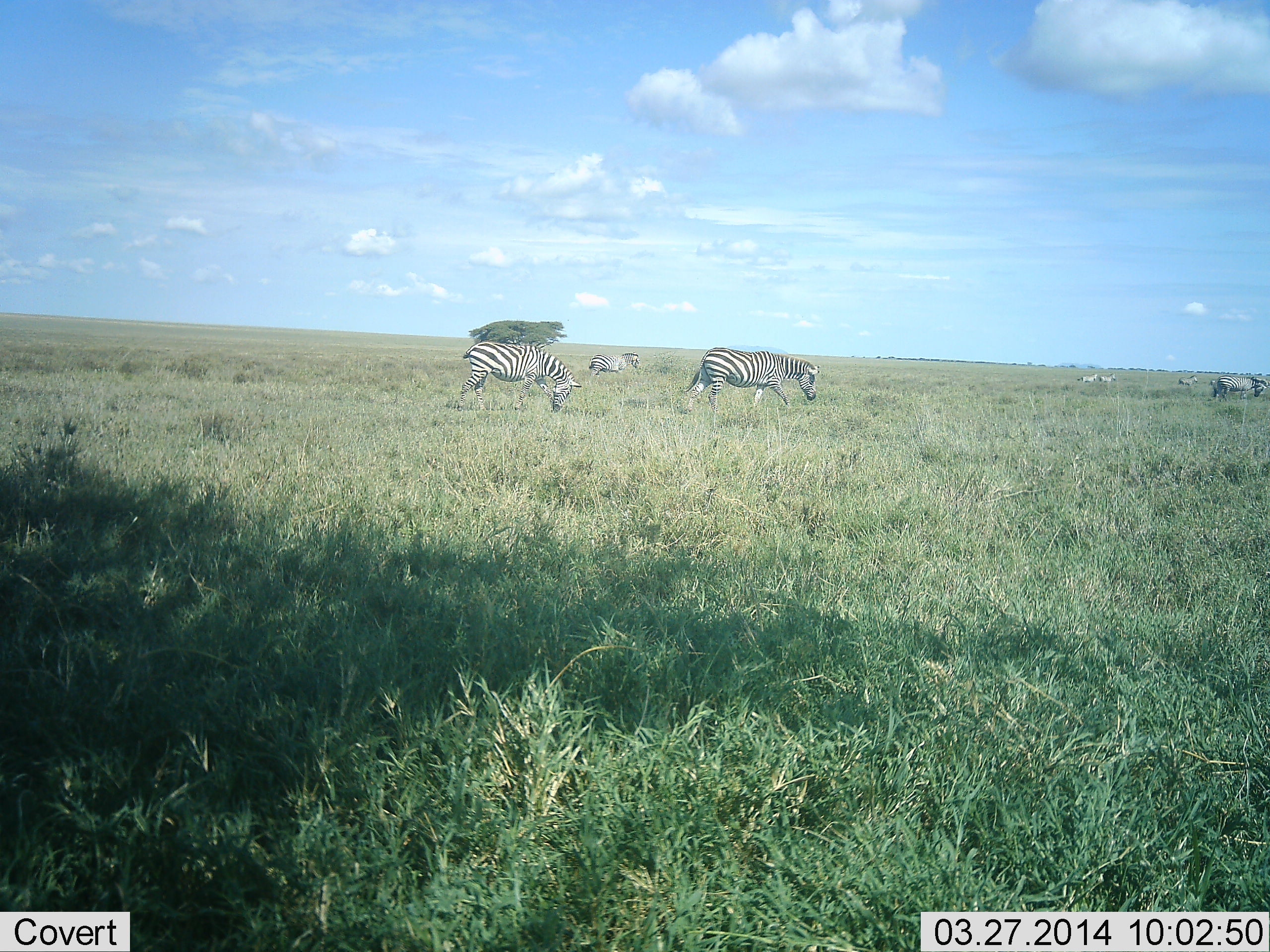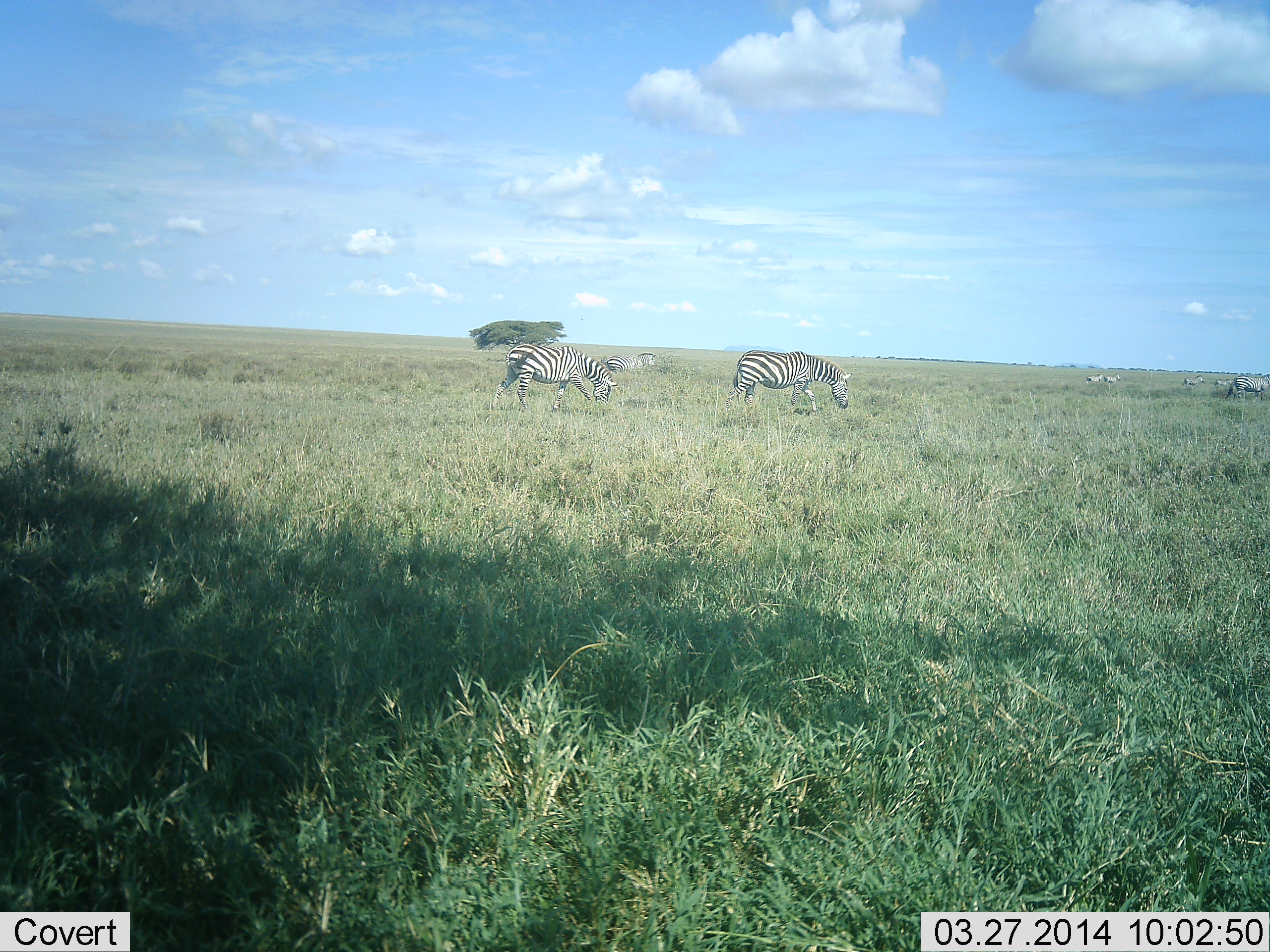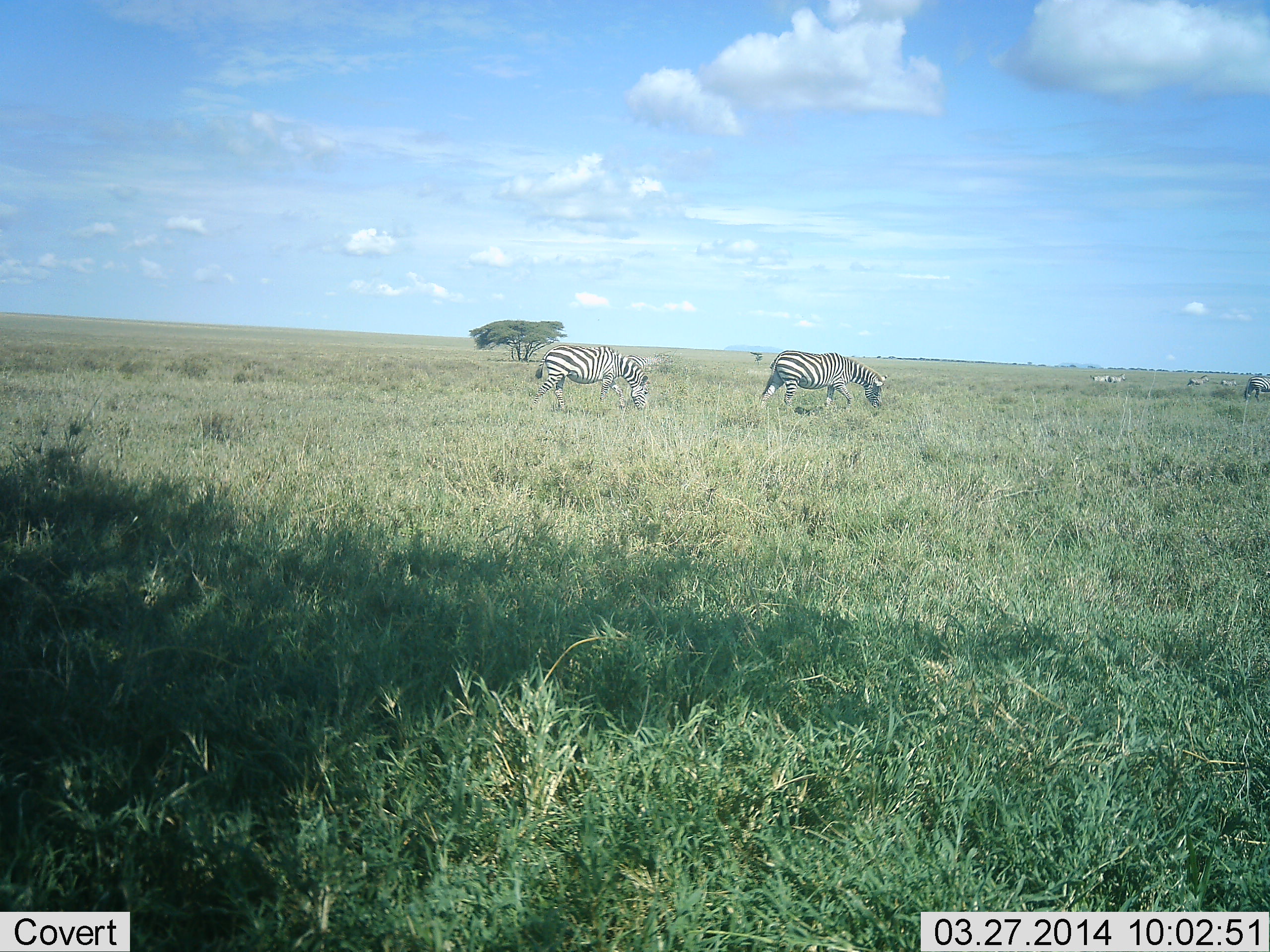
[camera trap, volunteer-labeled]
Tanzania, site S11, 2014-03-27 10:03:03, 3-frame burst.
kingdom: Animalia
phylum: Chordata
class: Mammalia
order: Perissodactyla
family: Equidae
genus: Equus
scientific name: Equus quagga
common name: plains zebra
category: zebra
Zebra (plains zebra) (Equus quagga), count 9. Behavior (volunteer vote fractions): standing 10%, resting 0%, moving 50%, interacting 0%. Young present (vote fraction): 0%. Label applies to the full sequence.